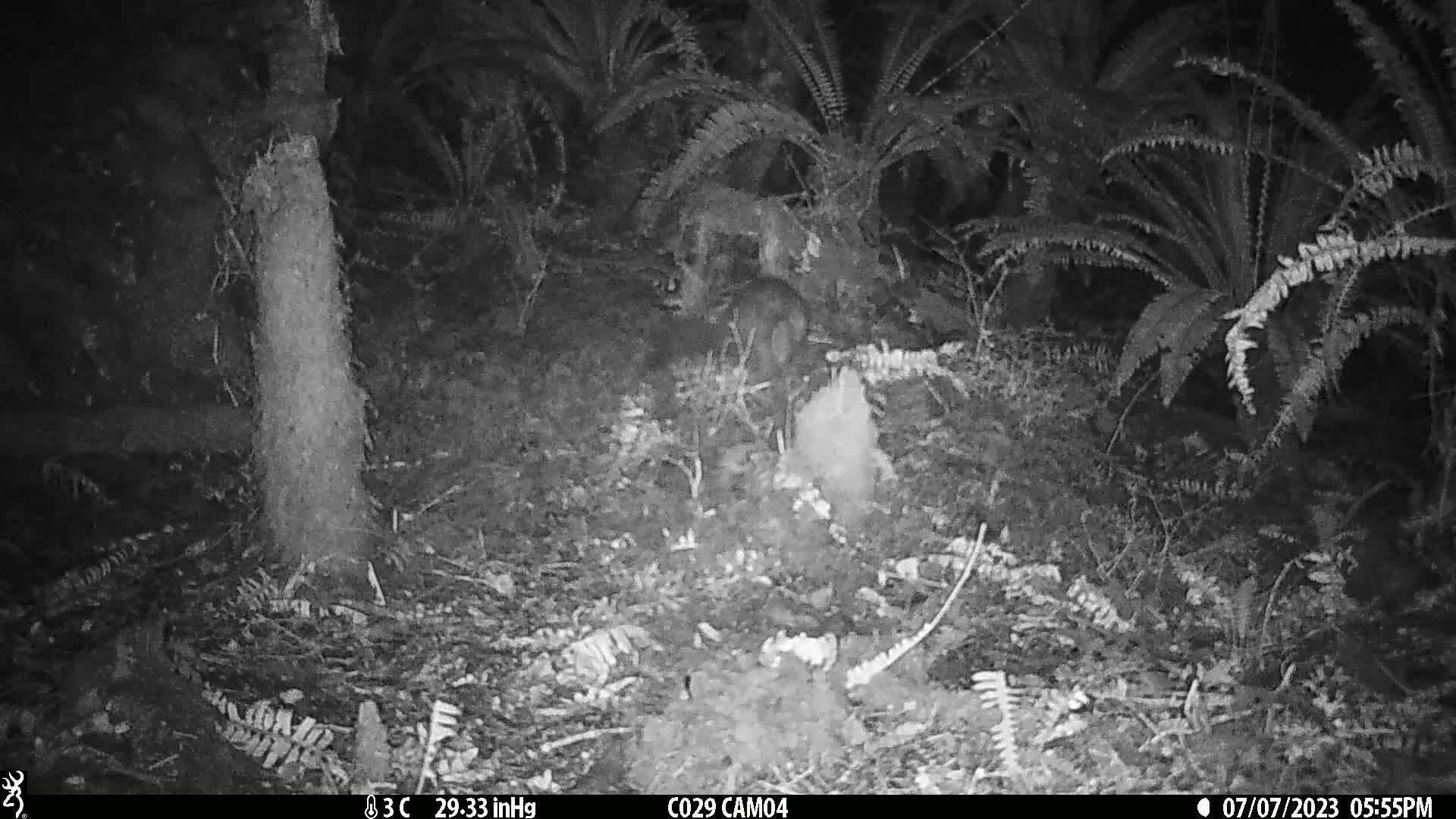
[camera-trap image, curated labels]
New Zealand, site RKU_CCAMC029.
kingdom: Animalia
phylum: Chordata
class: Mammalia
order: Diprotodontia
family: Phalangeridae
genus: Trichosurus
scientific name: Trichosurus vulpecula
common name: common brushtail possum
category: possum